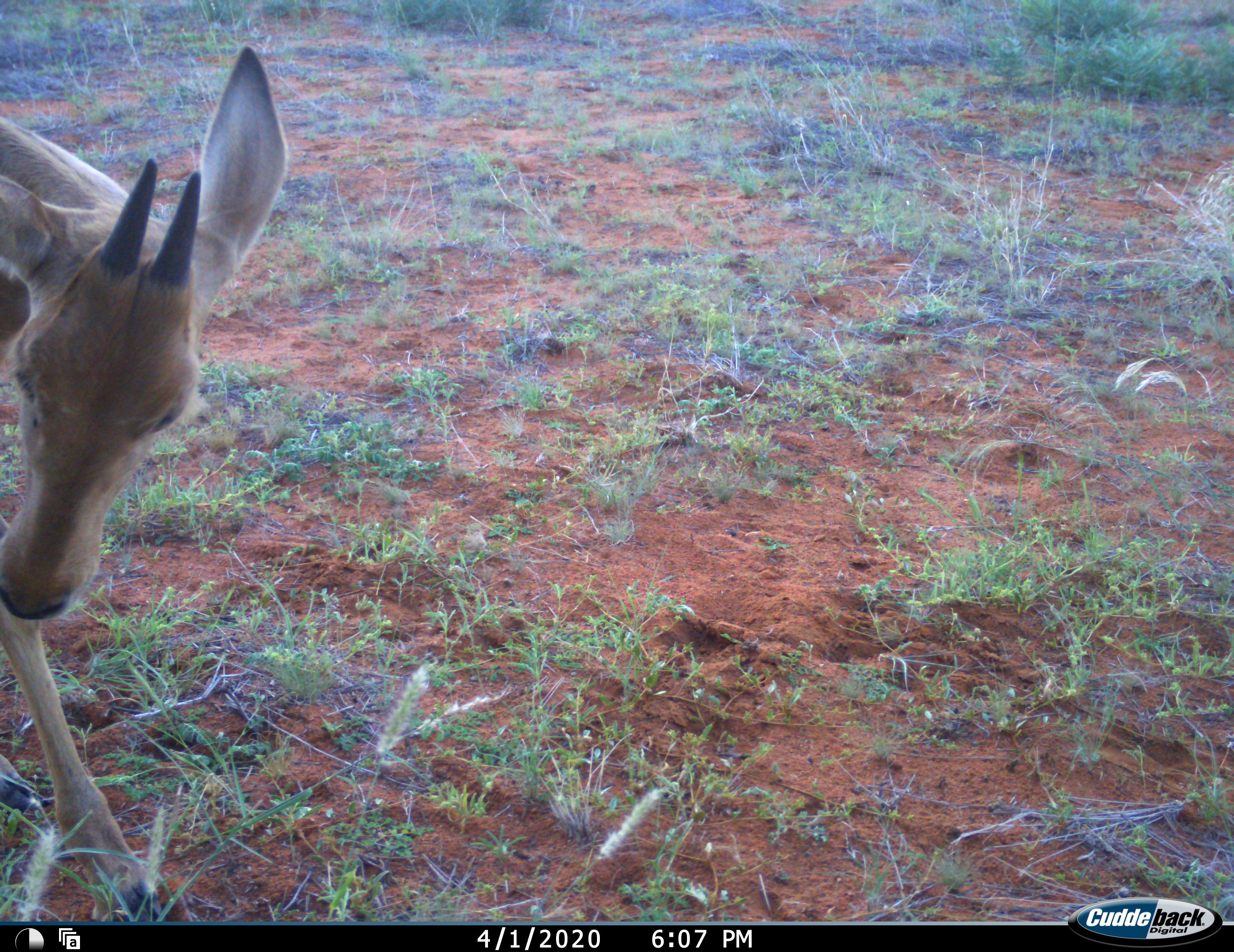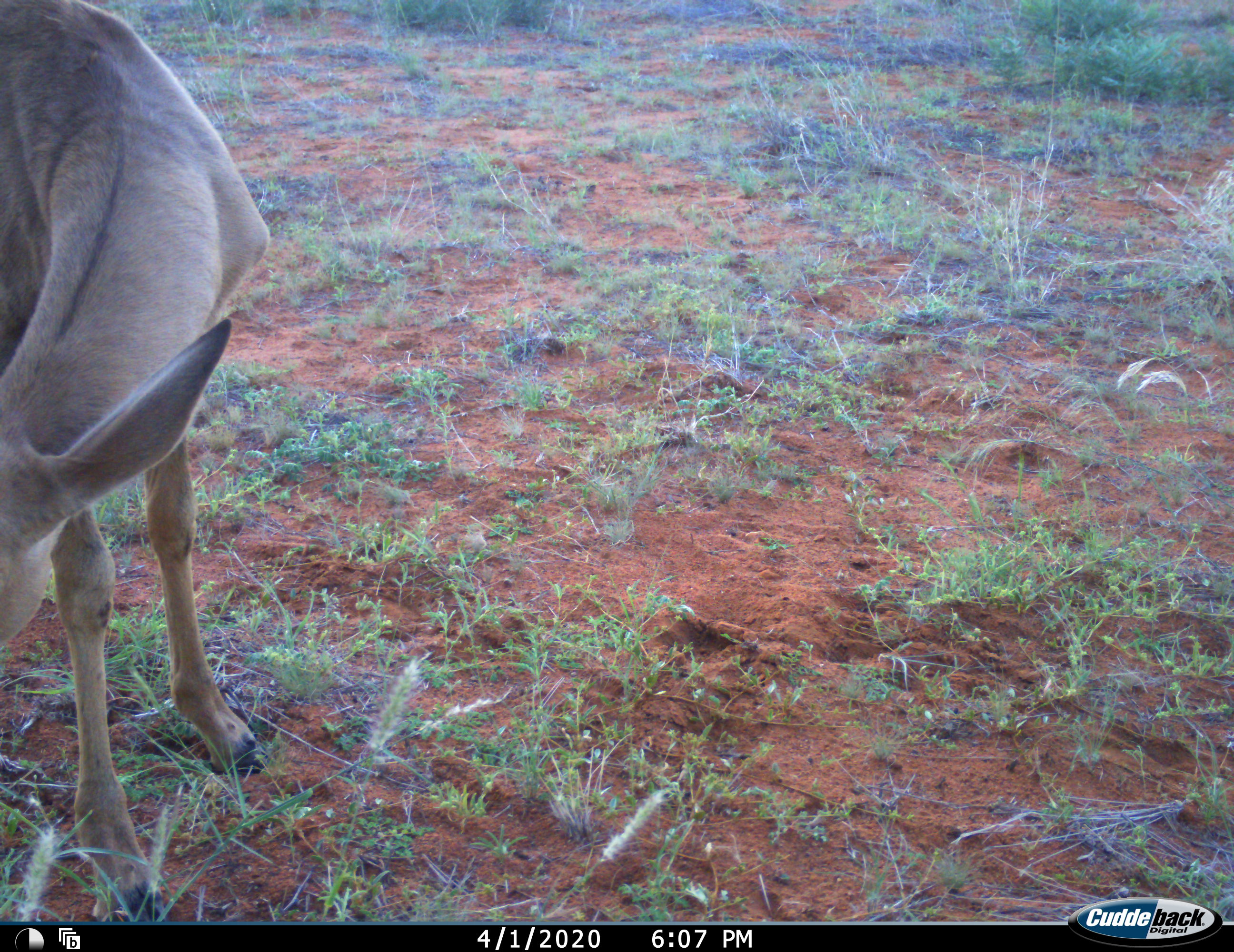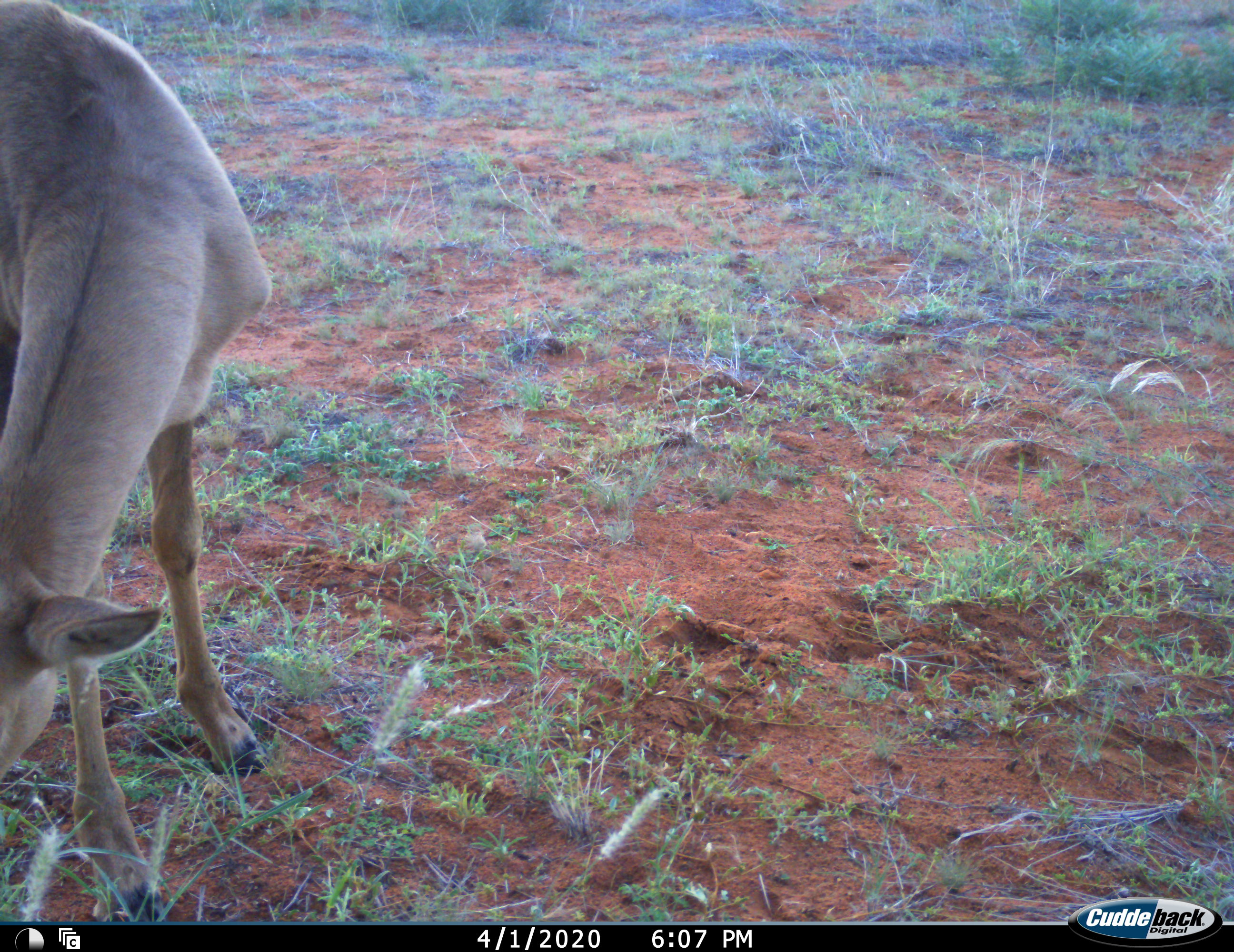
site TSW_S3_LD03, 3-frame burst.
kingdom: Animalia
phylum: Chordata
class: Mammalia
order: Artiodactyla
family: Bovidae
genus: Alcelaphus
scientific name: Alcelaphus buselaphus caama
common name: red hartebeest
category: hartebeestred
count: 1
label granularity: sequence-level